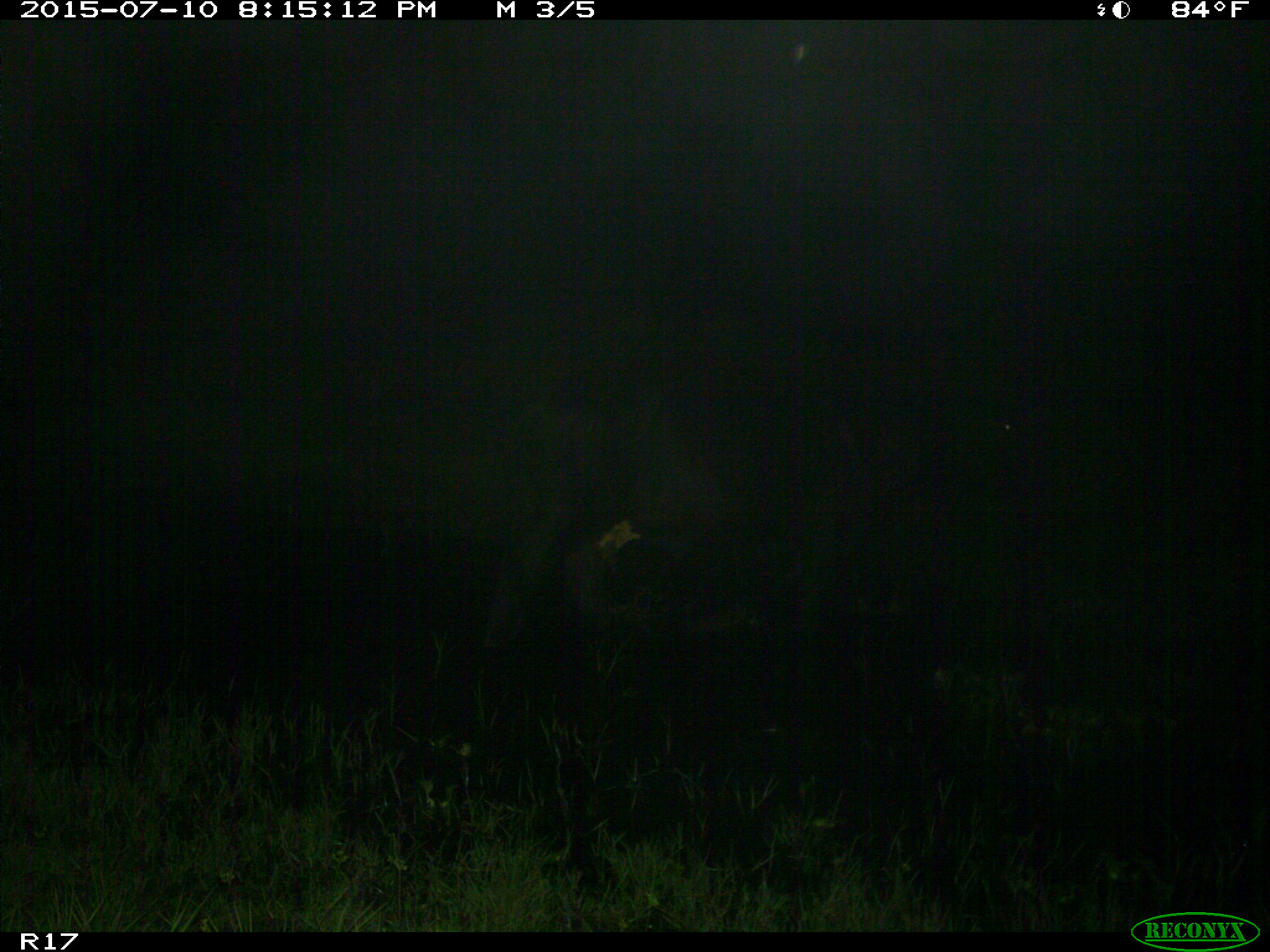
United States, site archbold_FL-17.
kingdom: Animalia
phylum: Chordata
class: Mammalia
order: Artiodactyla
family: Bovidae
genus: Bos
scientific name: Bos taurus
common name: domestic cow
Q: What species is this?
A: Bos taurus (domestic cow).